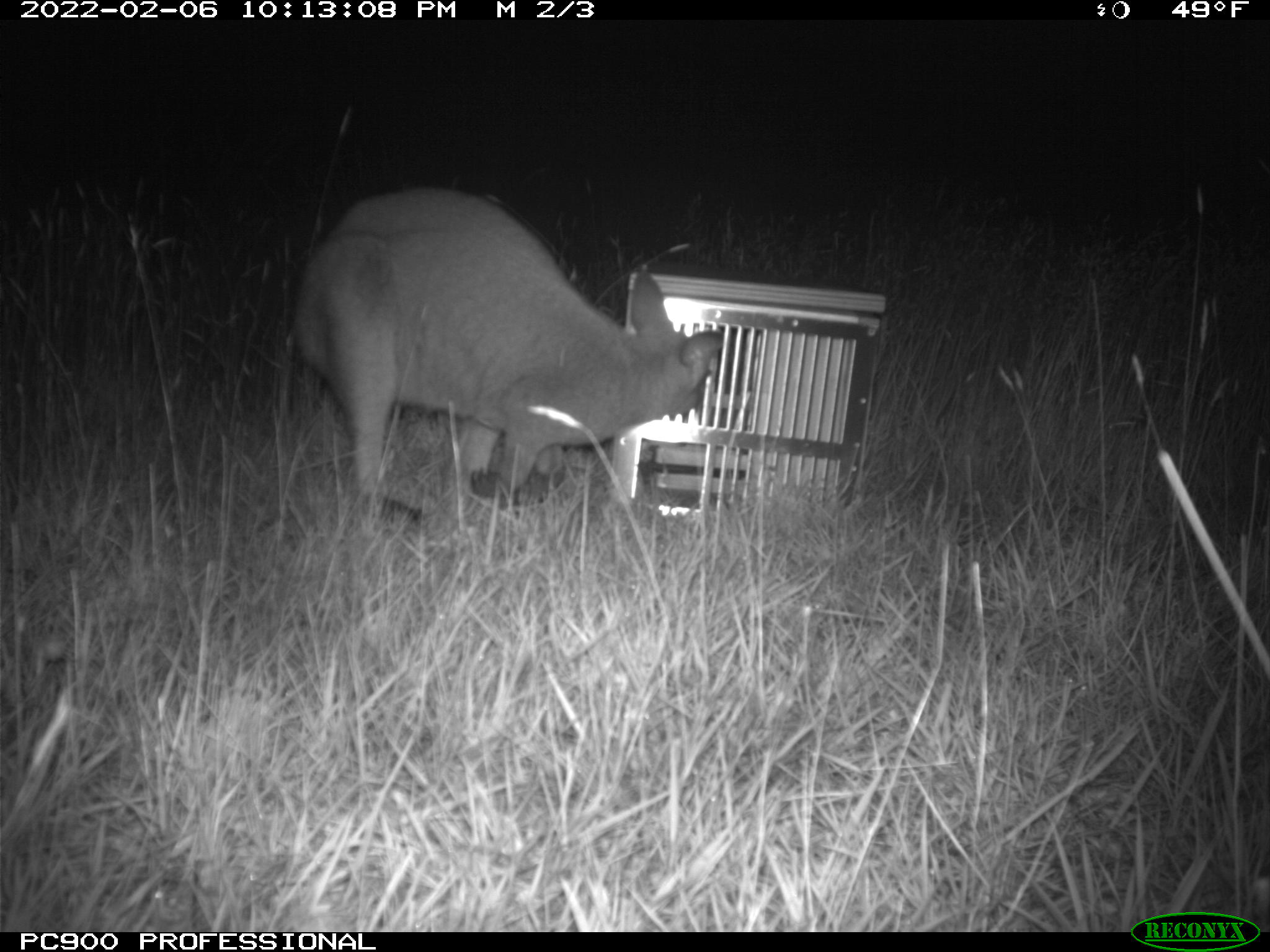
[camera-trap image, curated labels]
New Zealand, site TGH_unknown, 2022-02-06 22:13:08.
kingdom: Animalia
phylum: Chordata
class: Mammalia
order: Diprotodontia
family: Macropodidae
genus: Notamacropus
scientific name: Notamacropus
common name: wallaby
Wallaby (Notamacropus).